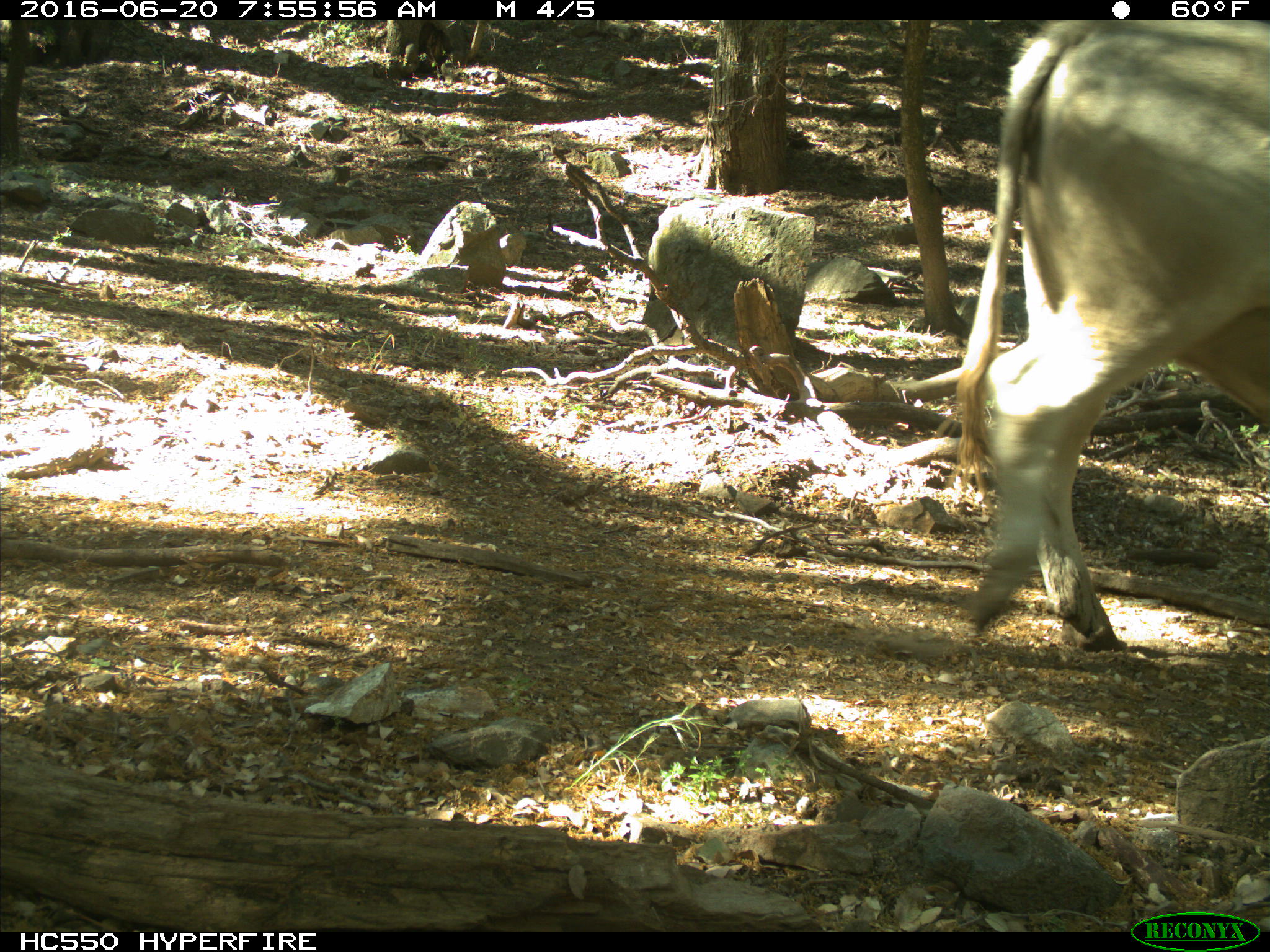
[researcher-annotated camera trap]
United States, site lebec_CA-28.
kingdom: Animalia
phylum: Chordata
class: Mammalia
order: Artiodactyla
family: Bovidae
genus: Bos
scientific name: Bos taurus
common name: domestic cow